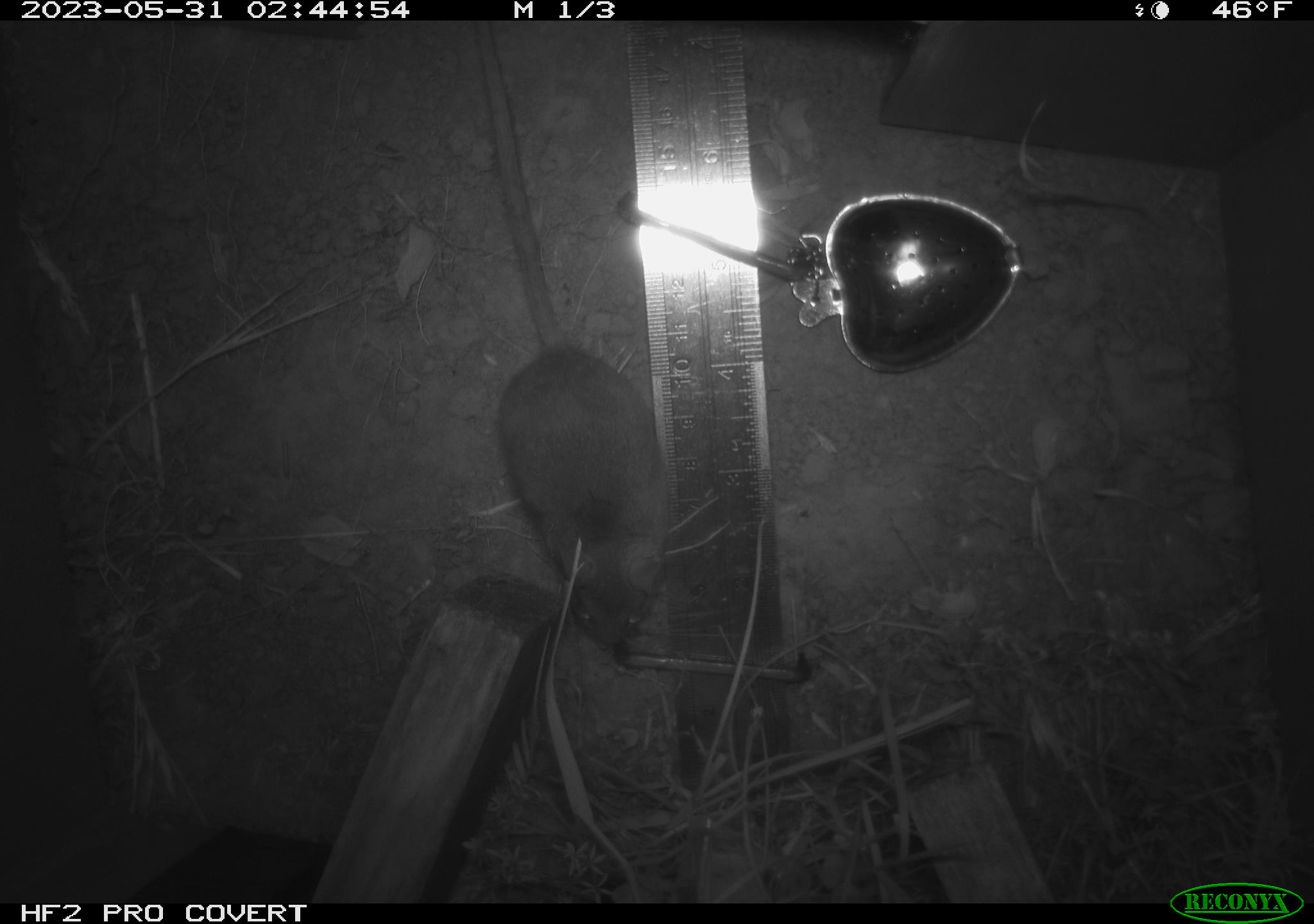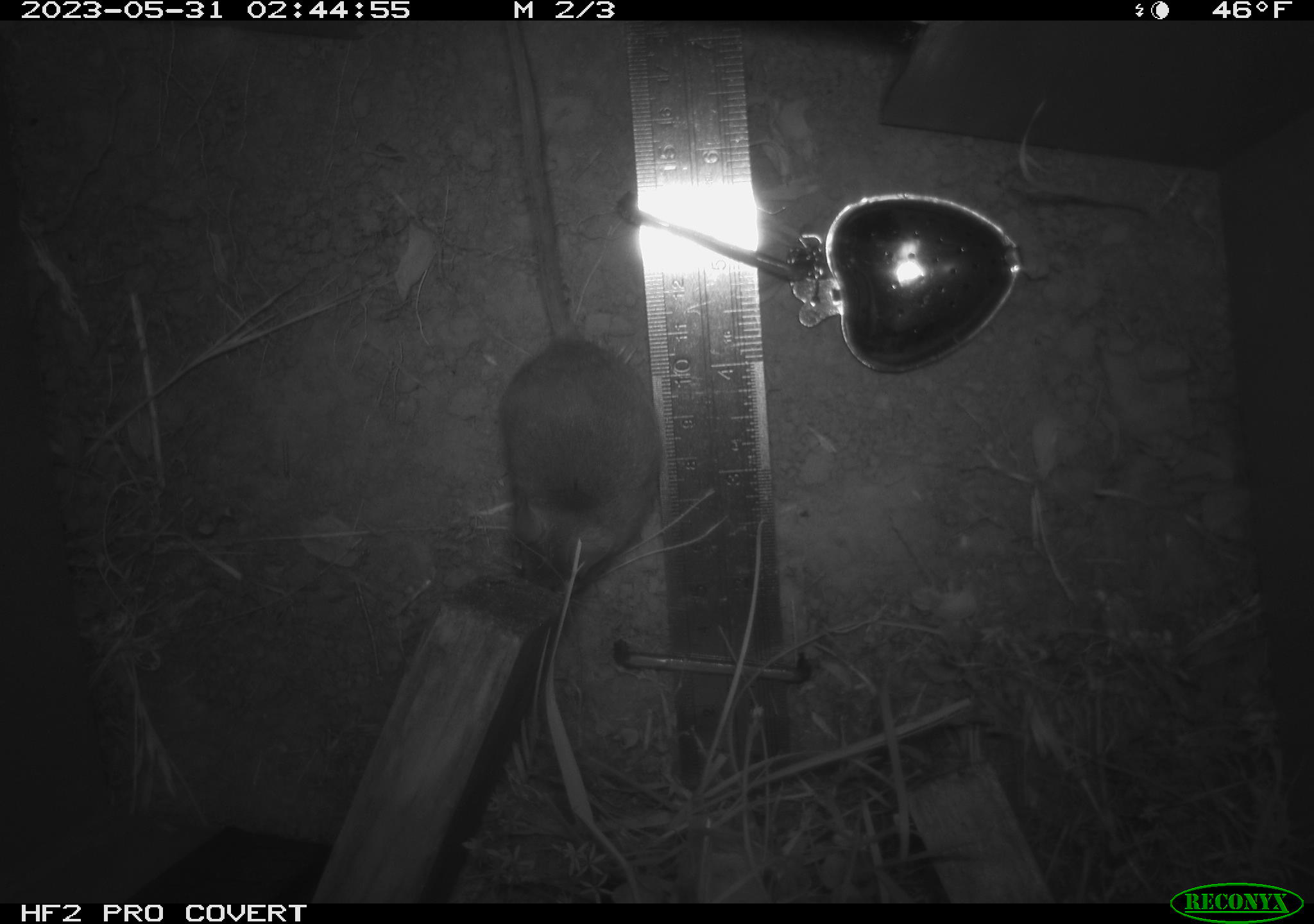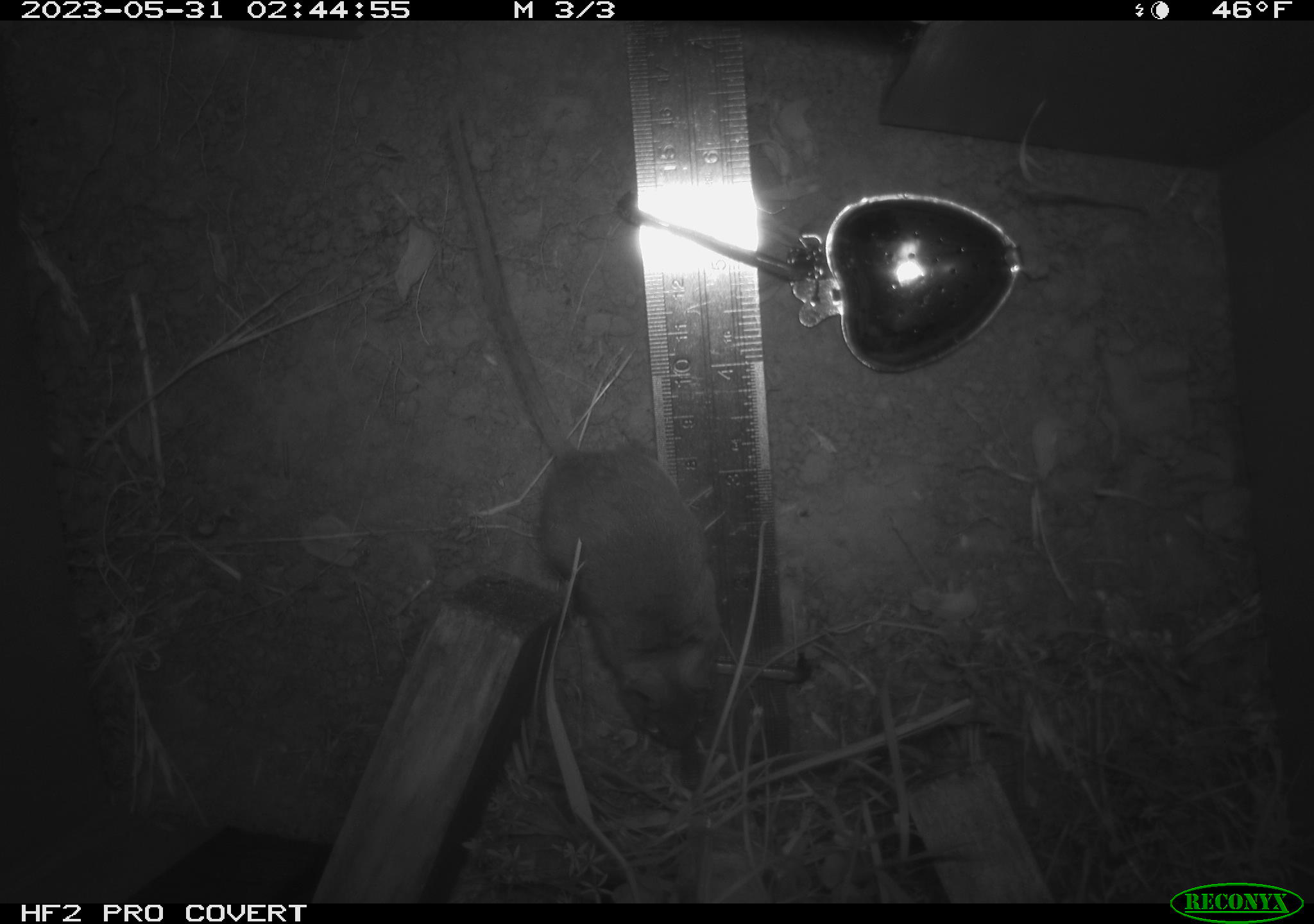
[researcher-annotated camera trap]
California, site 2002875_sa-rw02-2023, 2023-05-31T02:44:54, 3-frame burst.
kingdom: Animalia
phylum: Chordata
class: Mammalia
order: Rodentia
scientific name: Rodentia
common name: mouse species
Mouse species (Rodentia).